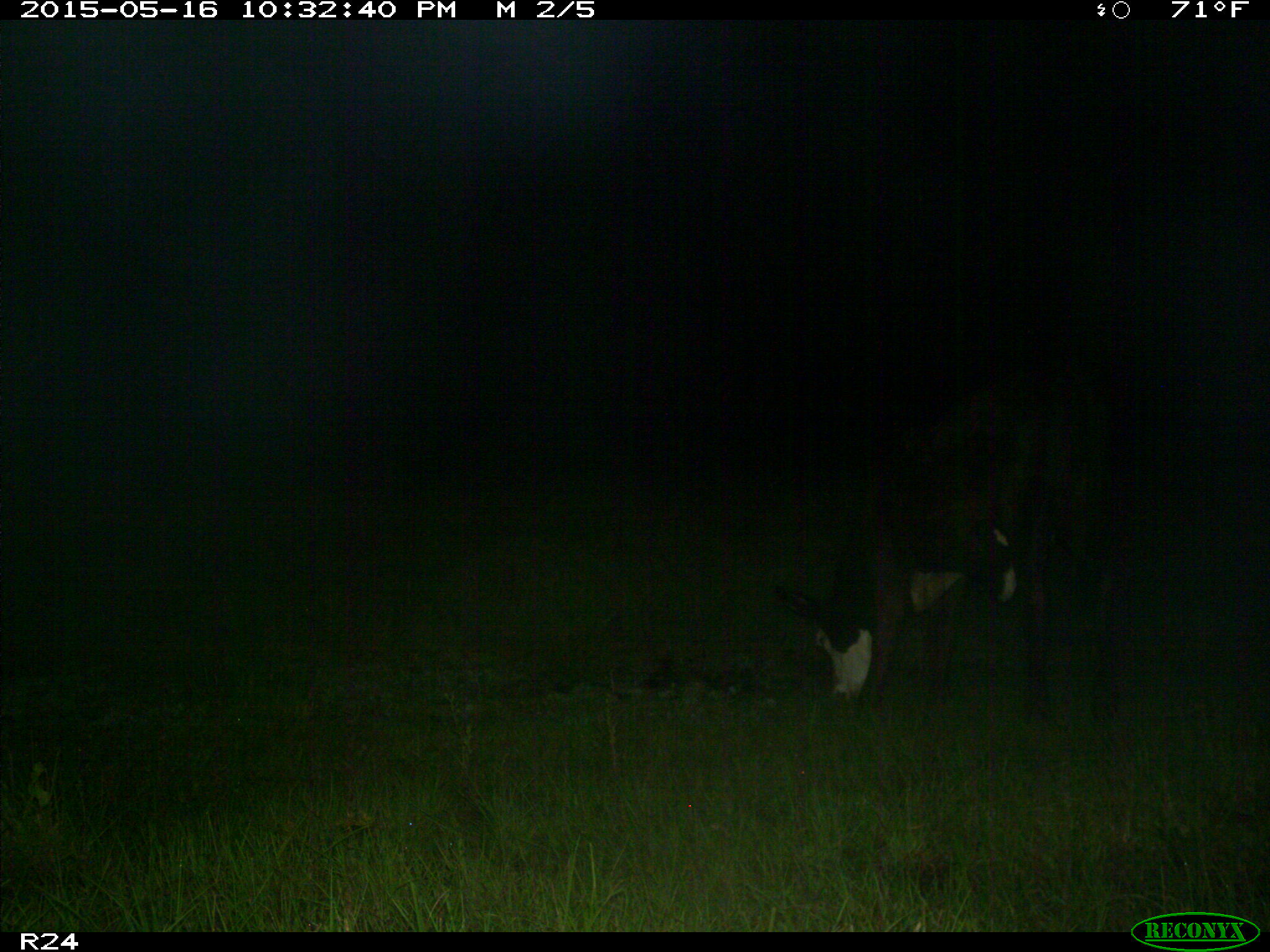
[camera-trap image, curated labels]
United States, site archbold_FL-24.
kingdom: Animalia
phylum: Chordata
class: Mammalia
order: Artiodactyla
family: Bovidae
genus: Bos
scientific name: Bos taurus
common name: domestic cow